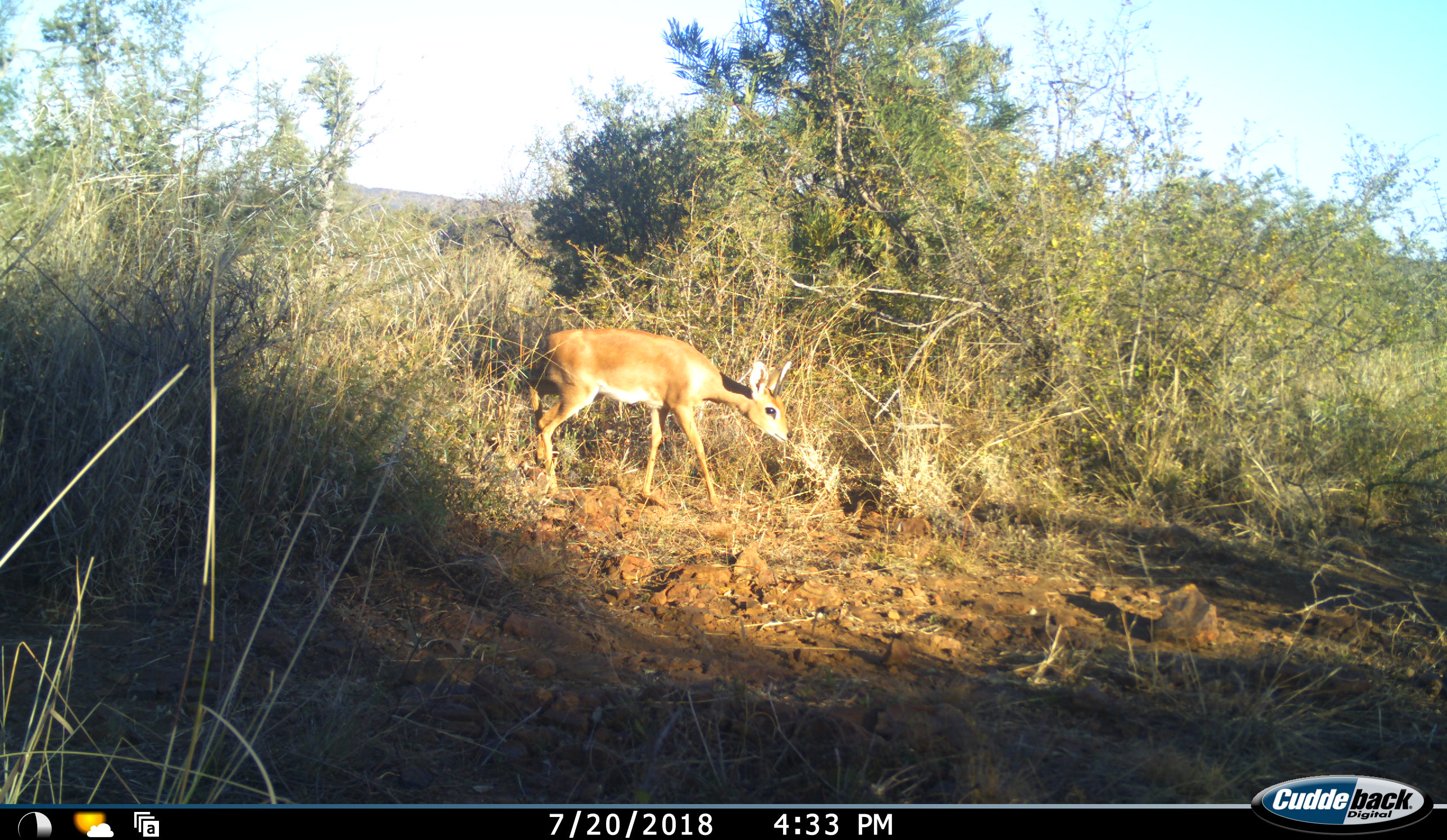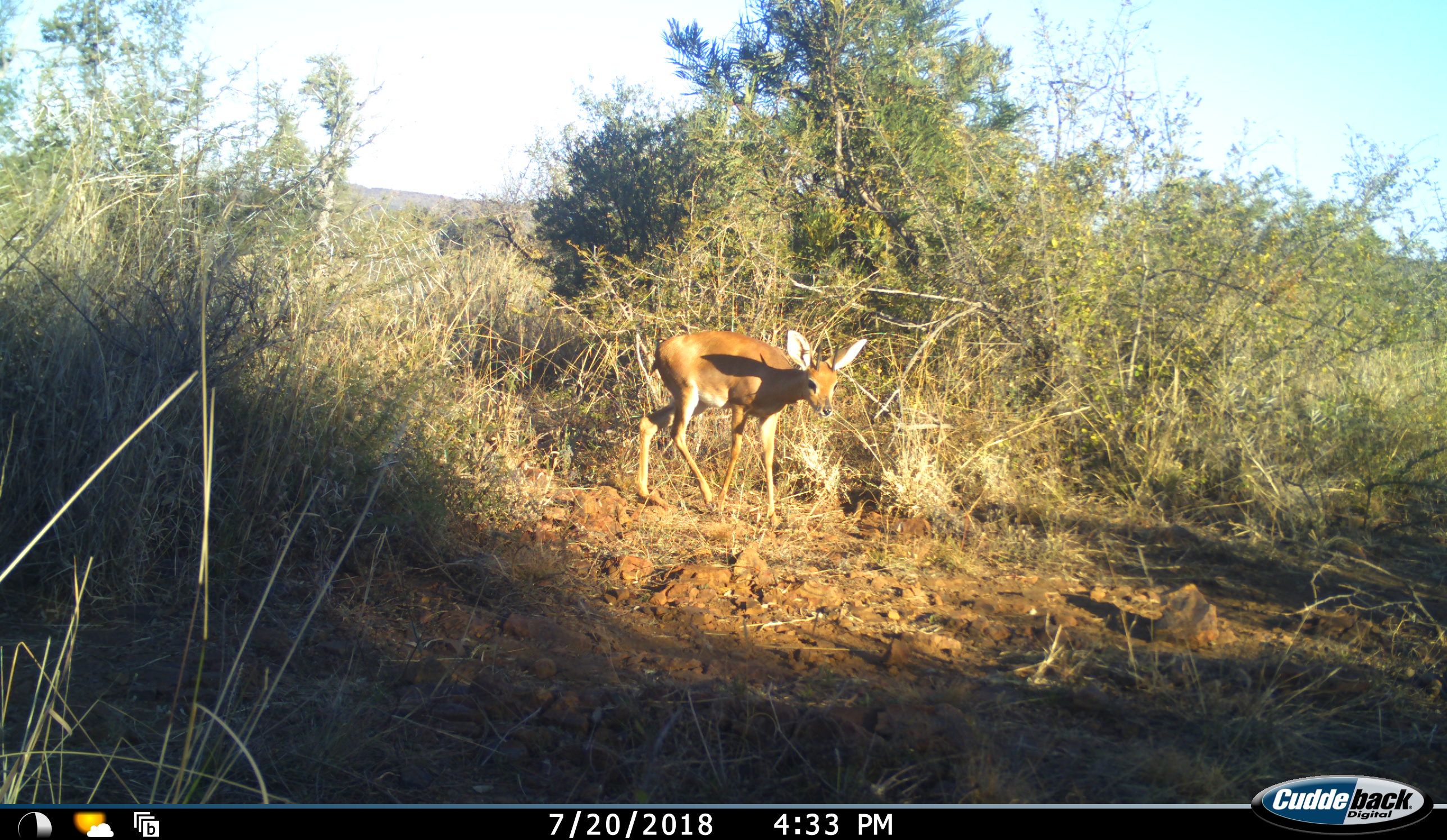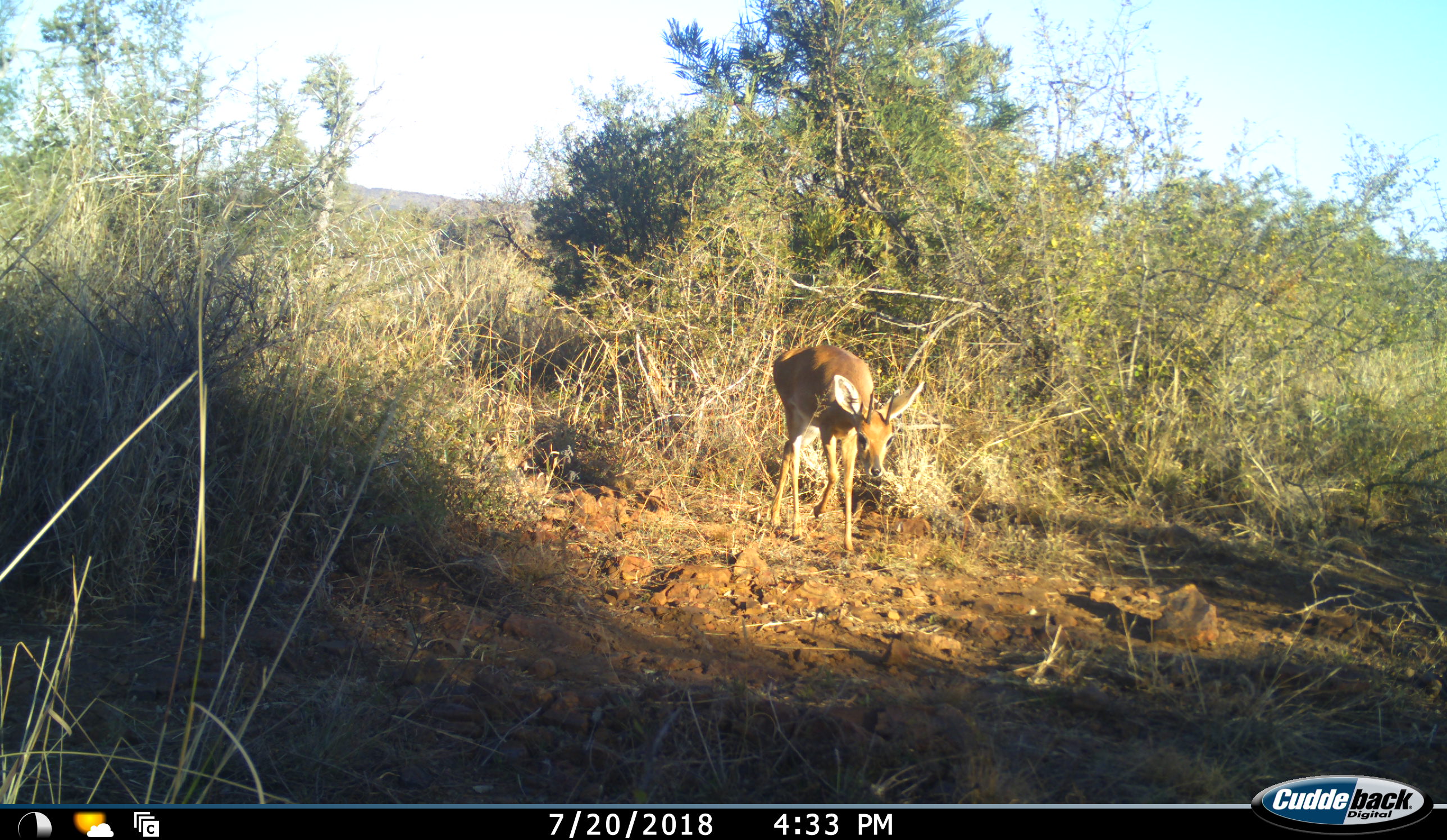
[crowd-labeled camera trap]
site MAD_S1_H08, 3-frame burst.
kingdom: Animalia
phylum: Chordata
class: Mammalia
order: Artiodactyla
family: Bovidae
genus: Raphicerus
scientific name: Raphicerus campestris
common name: steenbok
Steenbok (Raphicerus campestris), count 1. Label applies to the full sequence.